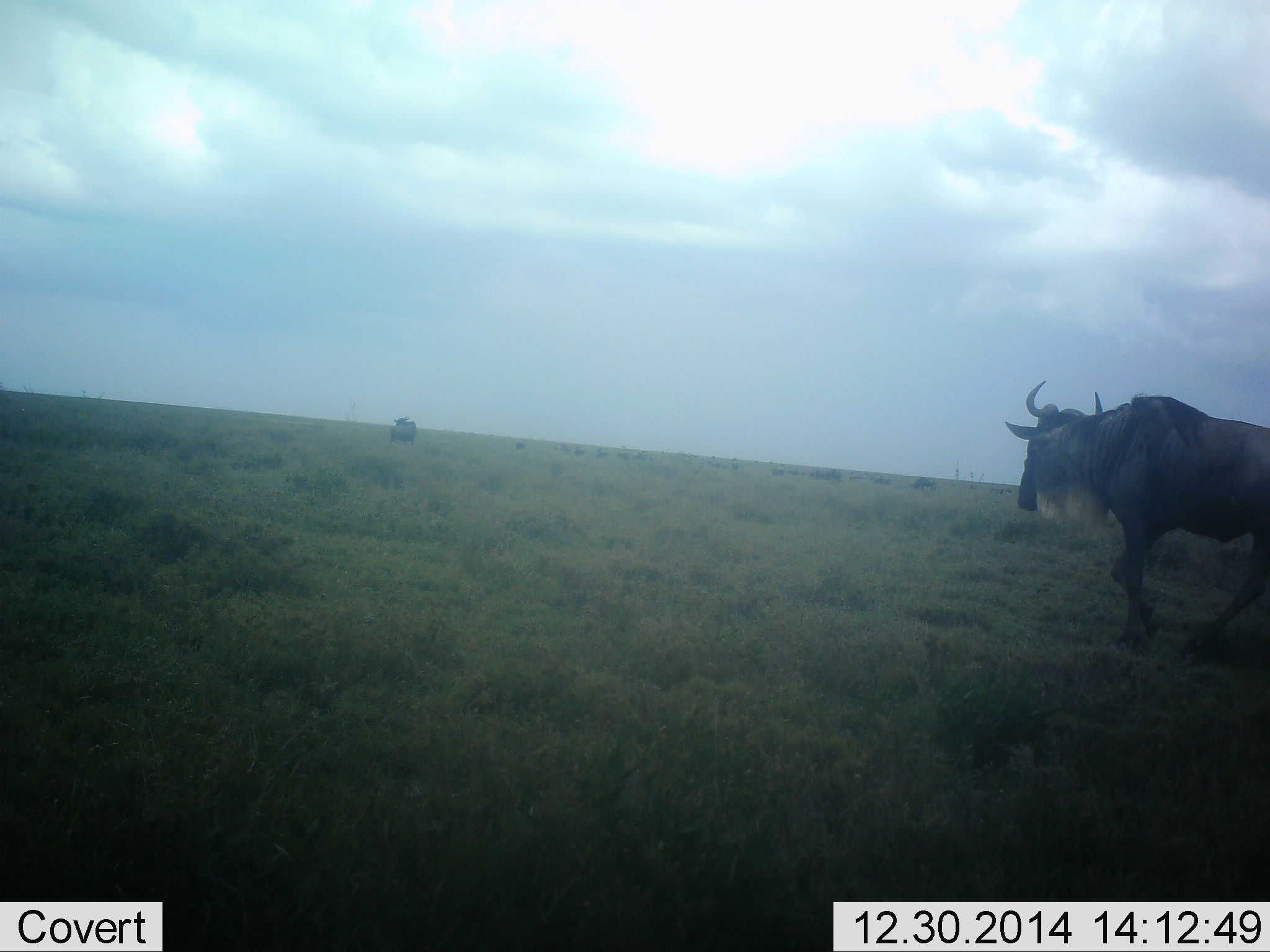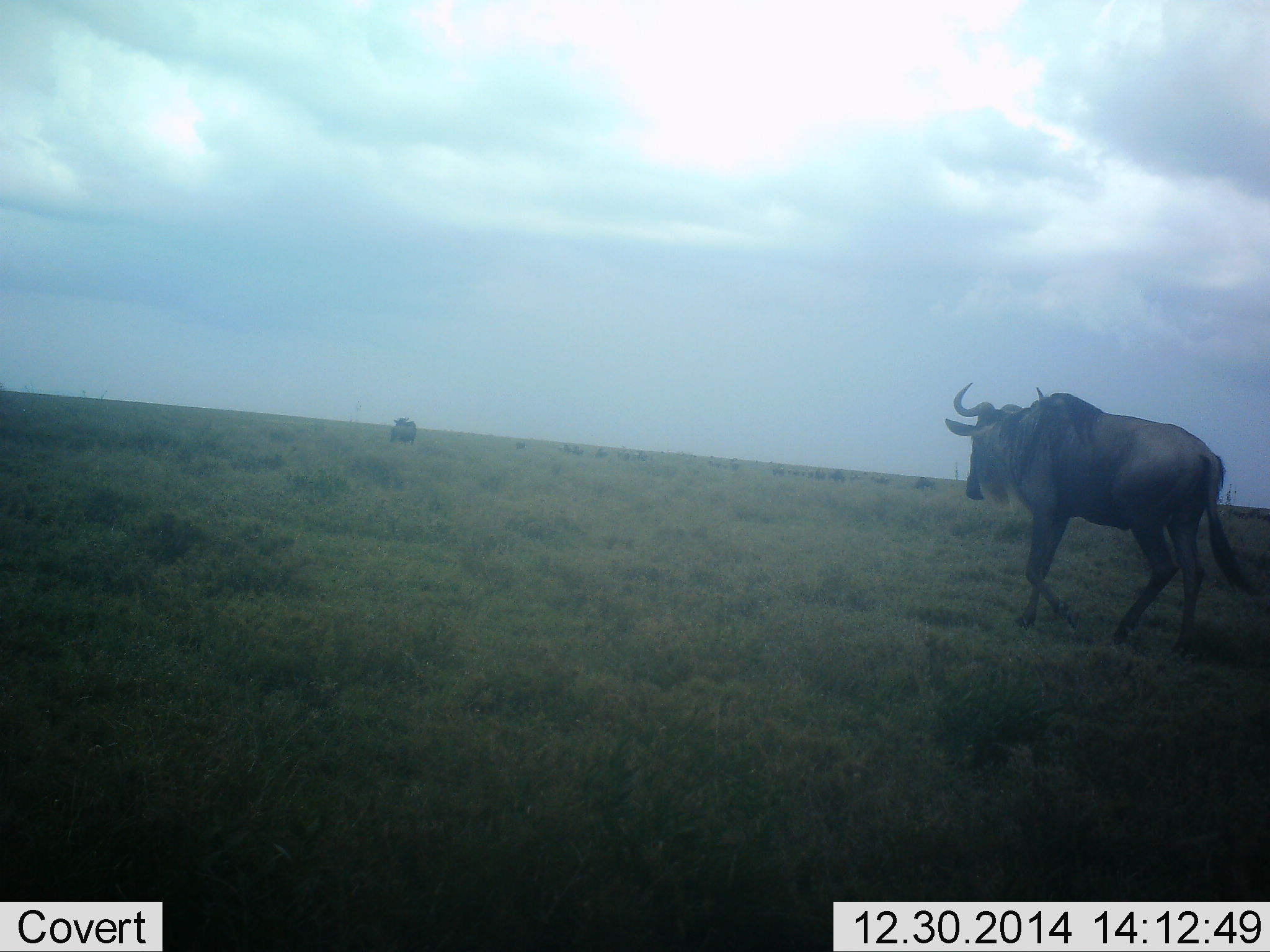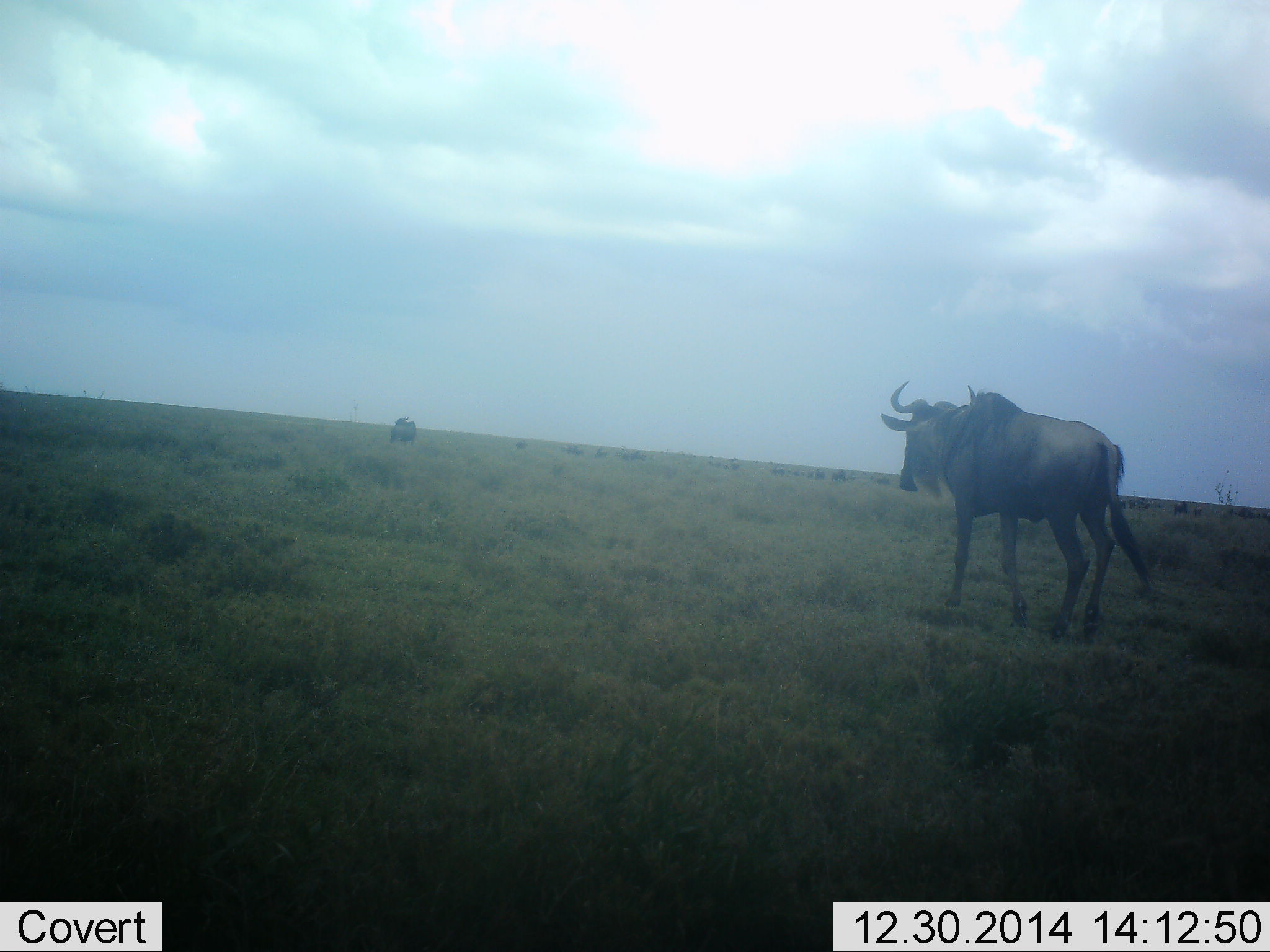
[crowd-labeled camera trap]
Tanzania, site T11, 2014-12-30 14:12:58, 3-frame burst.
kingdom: Animalia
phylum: Chordata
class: Mammalia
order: Artiodactyla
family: Bovidae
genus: Connochaetes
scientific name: Connochaetes taurinus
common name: blue wildebeest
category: wildebeest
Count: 1.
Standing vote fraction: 20%.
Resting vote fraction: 0%.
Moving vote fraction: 100%.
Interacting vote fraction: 0%.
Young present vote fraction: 0%.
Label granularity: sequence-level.